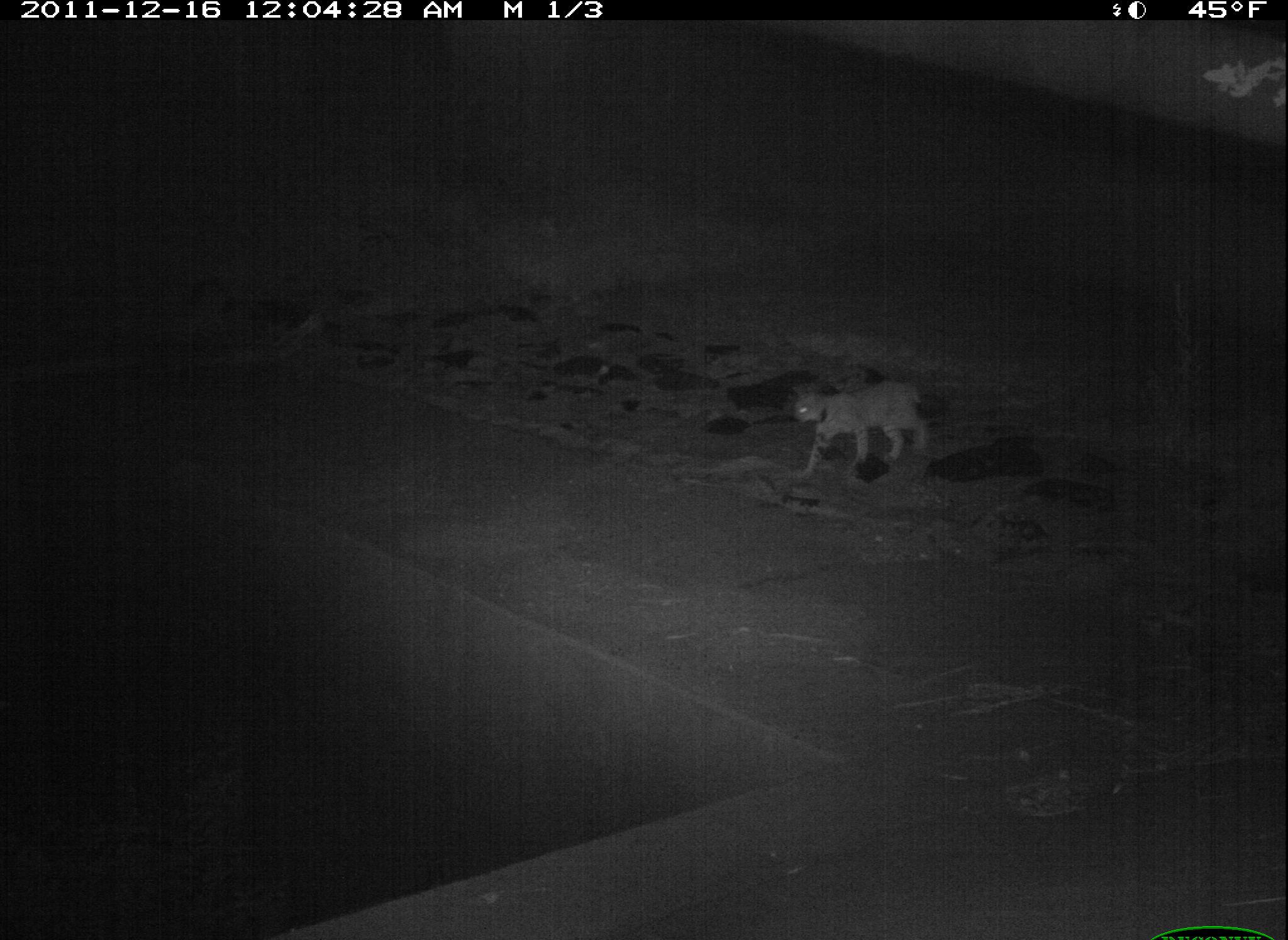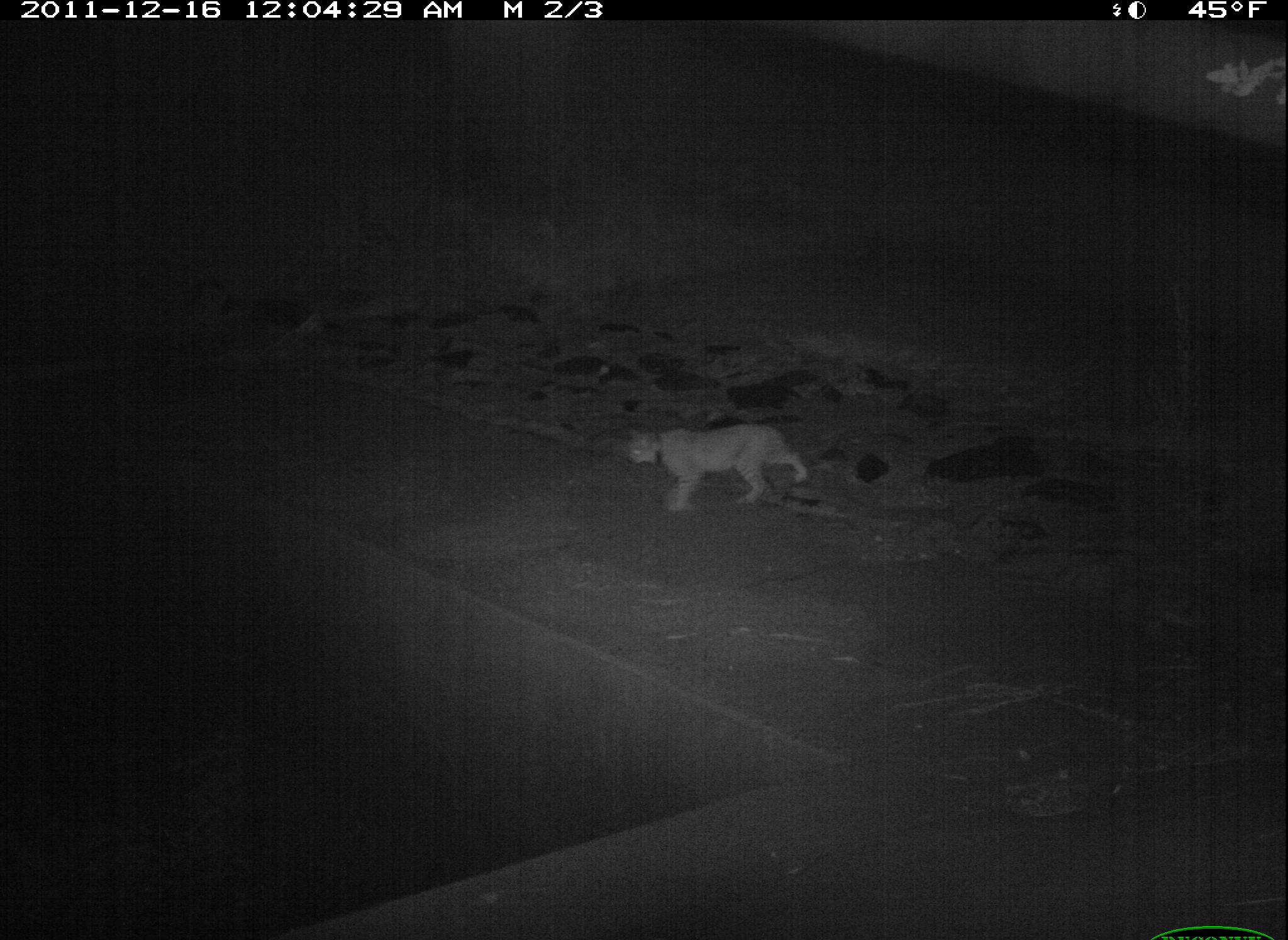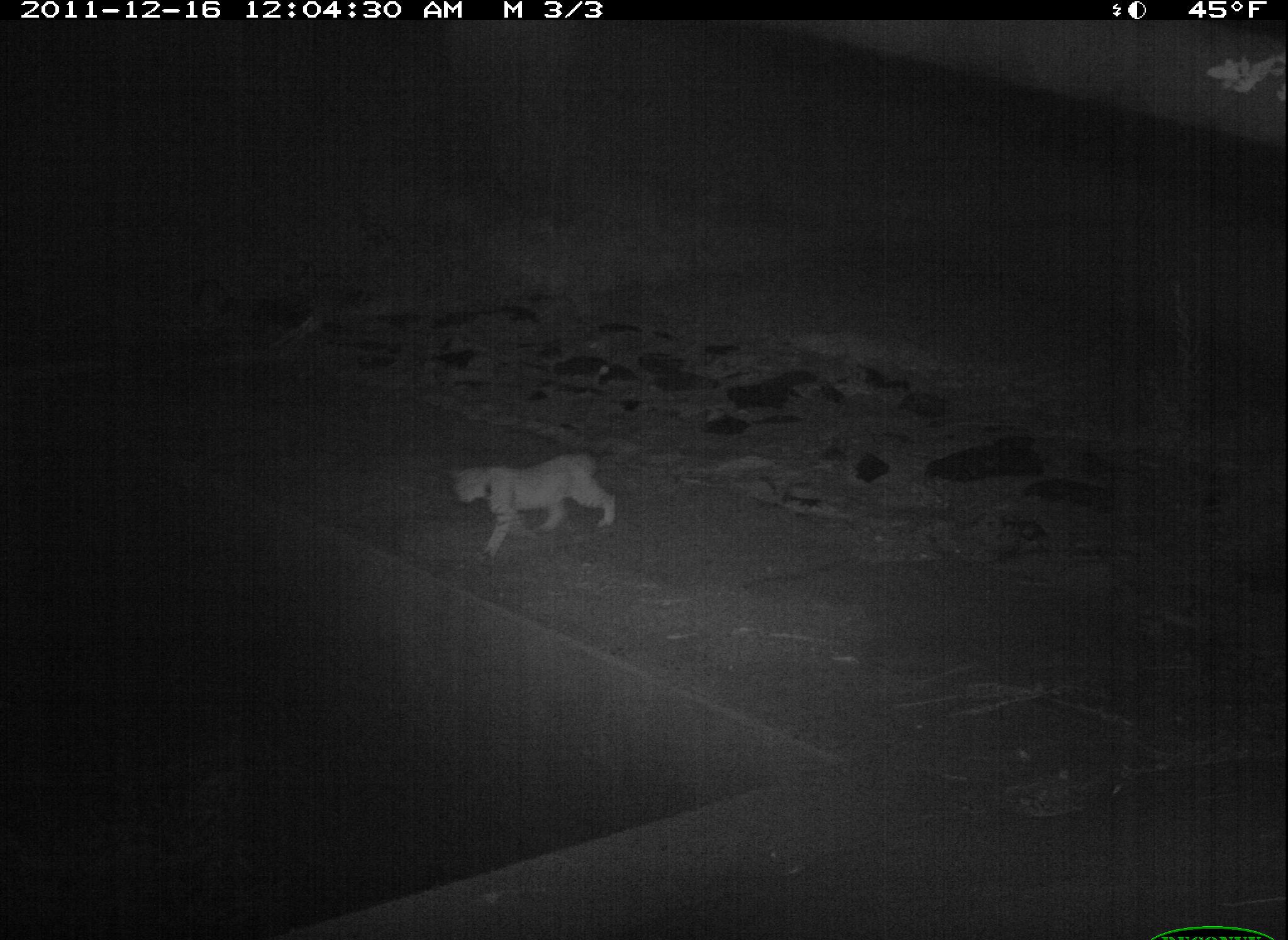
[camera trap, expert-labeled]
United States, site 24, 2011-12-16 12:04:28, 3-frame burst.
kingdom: Animalia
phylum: Chordata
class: Mammalia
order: Carnivora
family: Felidae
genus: Lynx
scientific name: Lynx rufus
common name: bobcat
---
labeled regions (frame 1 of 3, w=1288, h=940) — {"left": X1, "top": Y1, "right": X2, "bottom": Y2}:
bobcat: {"left": 791, "top": 379, "right": 928, "bottom": 481}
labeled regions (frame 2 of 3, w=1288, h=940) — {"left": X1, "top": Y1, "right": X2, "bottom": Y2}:
bobcat: {"left": 627, "top": 423, "right": 808, "bottom": 515}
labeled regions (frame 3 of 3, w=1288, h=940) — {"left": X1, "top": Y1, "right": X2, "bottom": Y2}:
bobcat: {"left": 447, "top": 453, "right": 617, "bottom": 558}